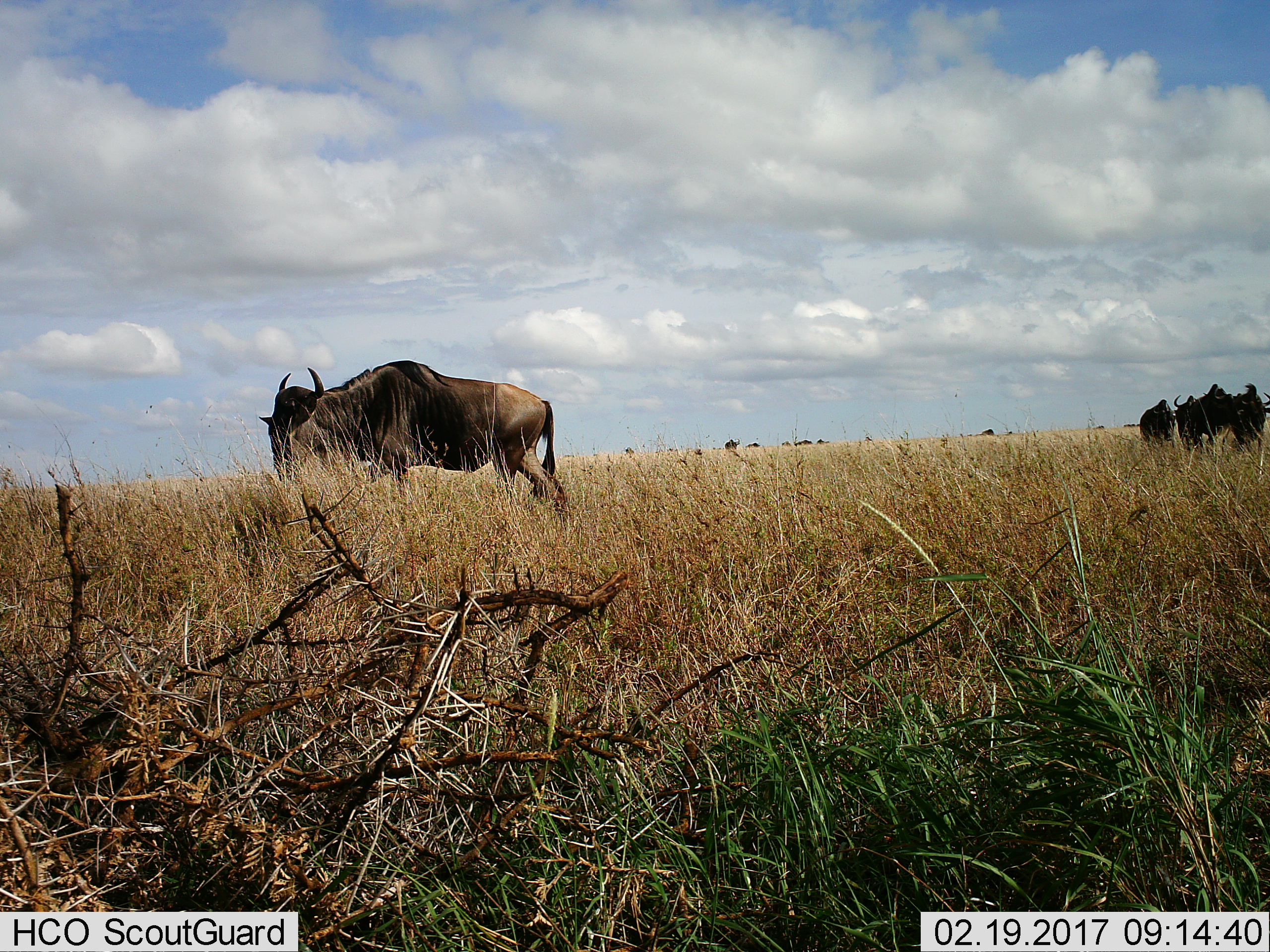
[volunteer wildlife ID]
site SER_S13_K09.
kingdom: Animalia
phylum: Chordata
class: Mammalia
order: Artiodactyla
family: Bovidae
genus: Connochaetes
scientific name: Connochaetes taurinus taurinus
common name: blue wildebeest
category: wildebeestblue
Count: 4.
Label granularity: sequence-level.